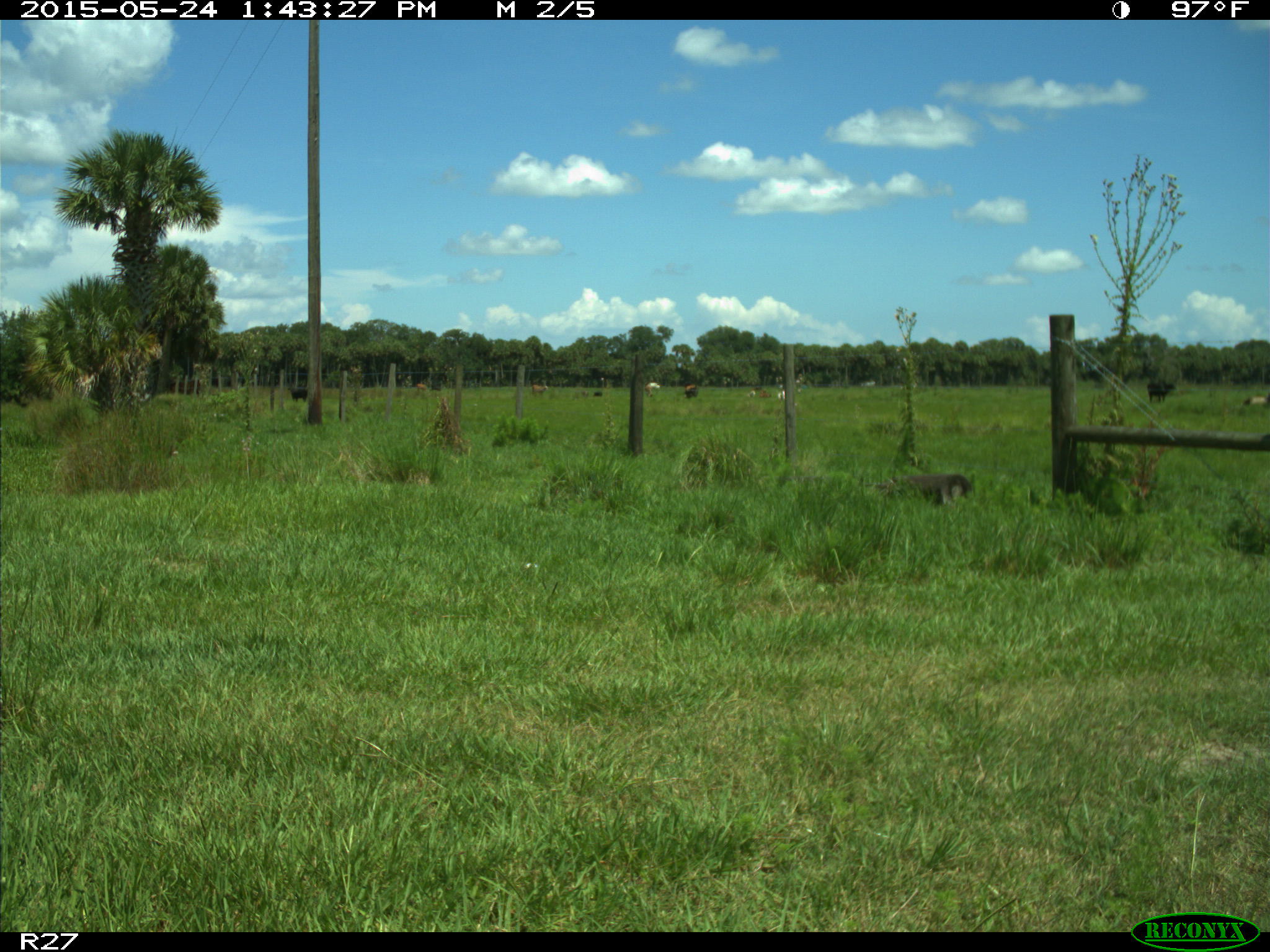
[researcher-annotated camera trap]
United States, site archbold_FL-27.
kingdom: Animalia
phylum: Chordata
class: Mammalia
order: Artiodactyla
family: Bovidae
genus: Bos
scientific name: Bos taurus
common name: domestic cow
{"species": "Bos taurus (domestic cow)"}